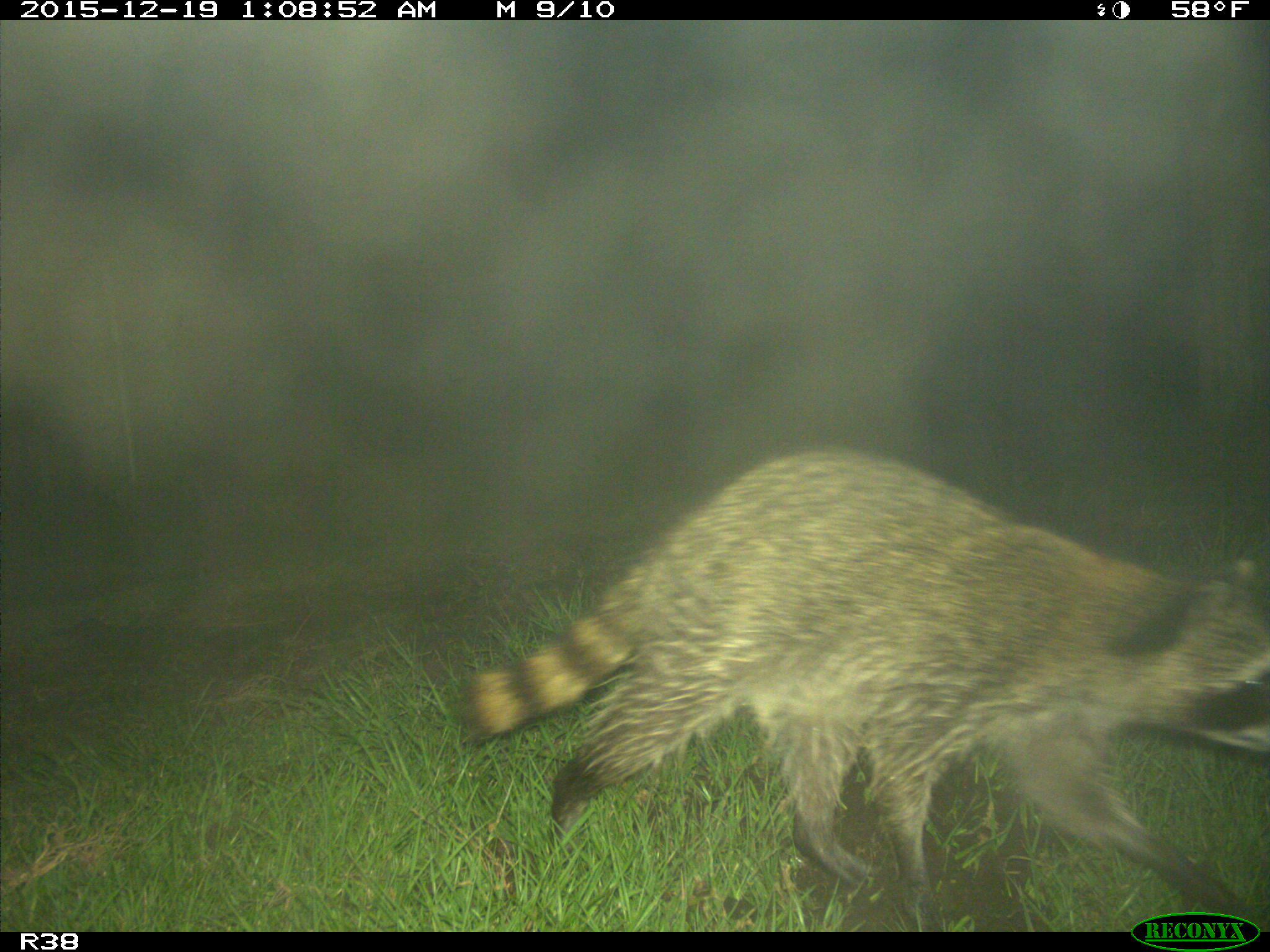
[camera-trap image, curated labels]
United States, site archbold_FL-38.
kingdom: Animalia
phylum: Chordata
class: Mammalia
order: Carnivora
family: Procyonidae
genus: Procyon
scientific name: Procyon lotor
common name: common raccoon